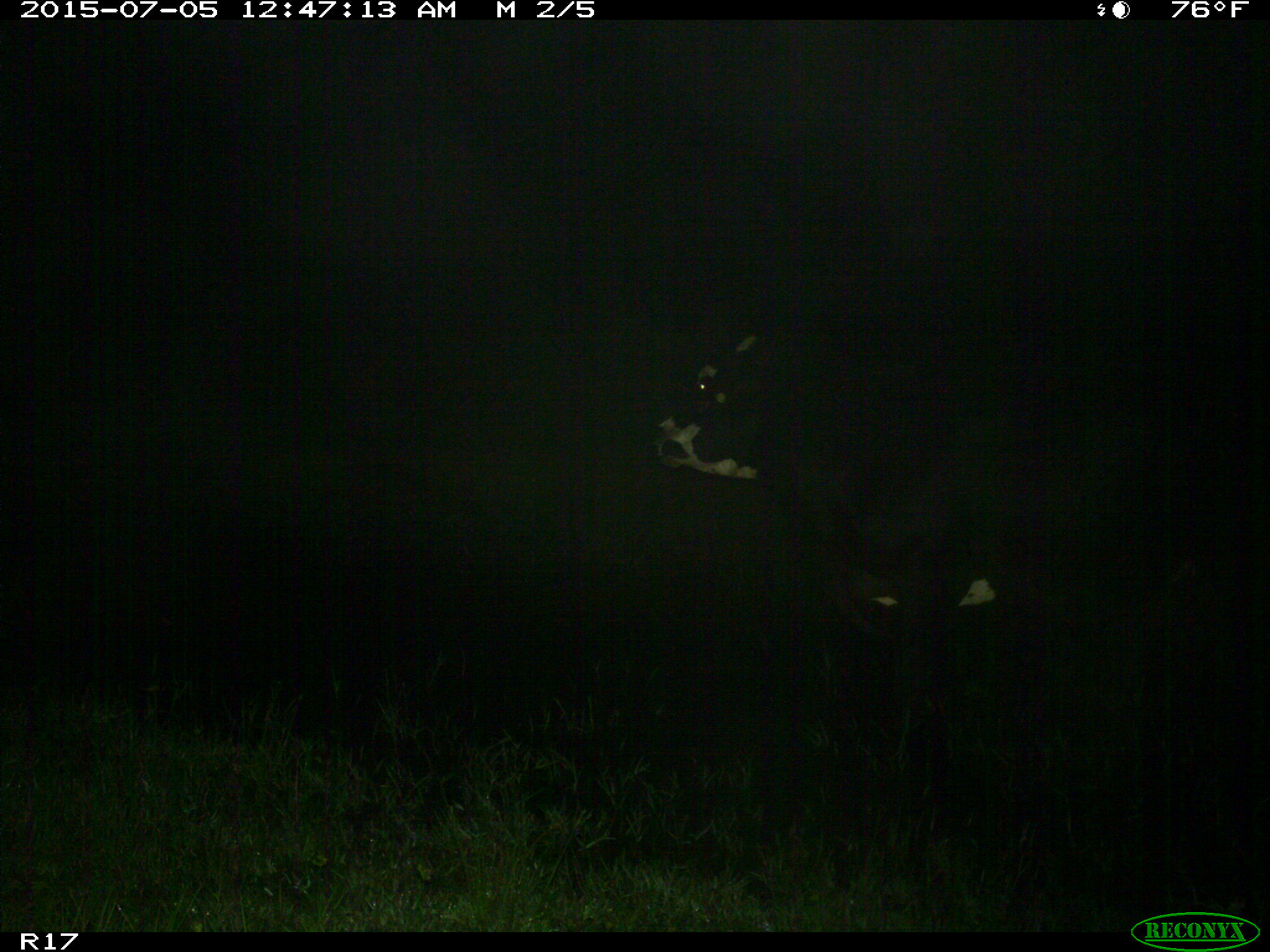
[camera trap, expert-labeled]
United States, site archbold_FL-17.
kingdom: Animalia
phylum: Chordata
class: Mammalia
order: Artiodactyla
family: Bovidae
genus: Bos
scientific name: Bos taurus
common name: domestic cow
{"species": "Bos taurus (domestic cow)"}